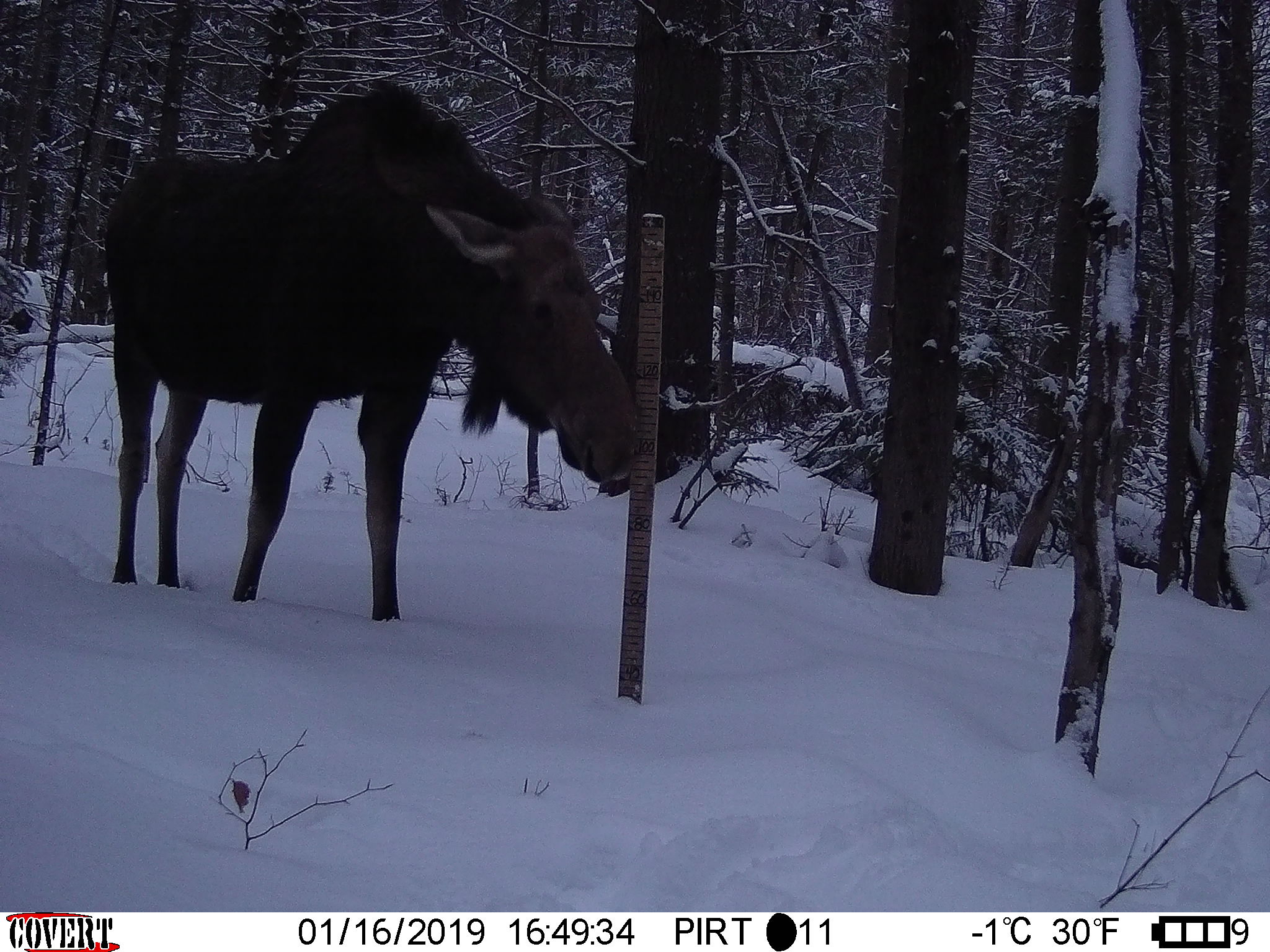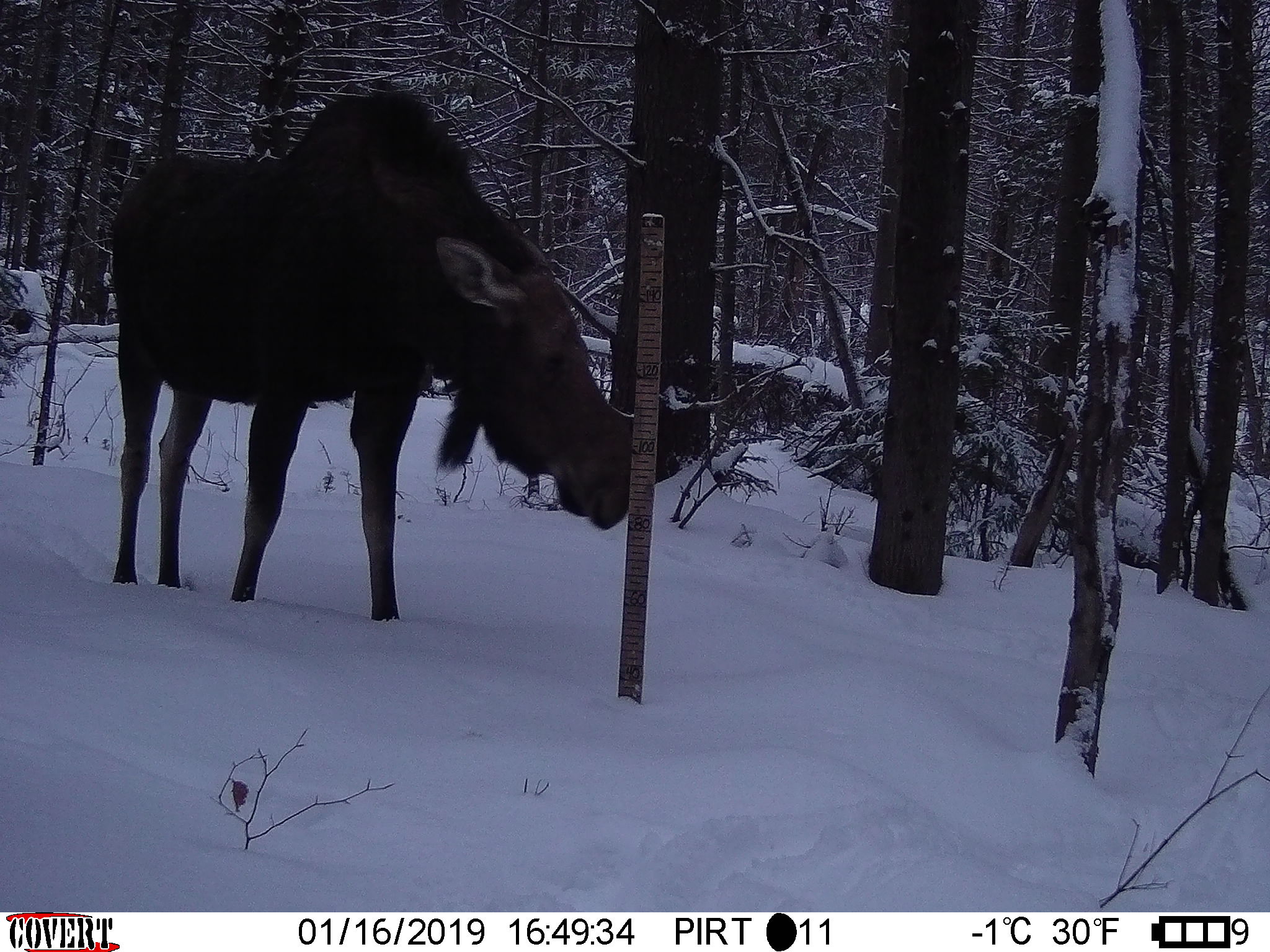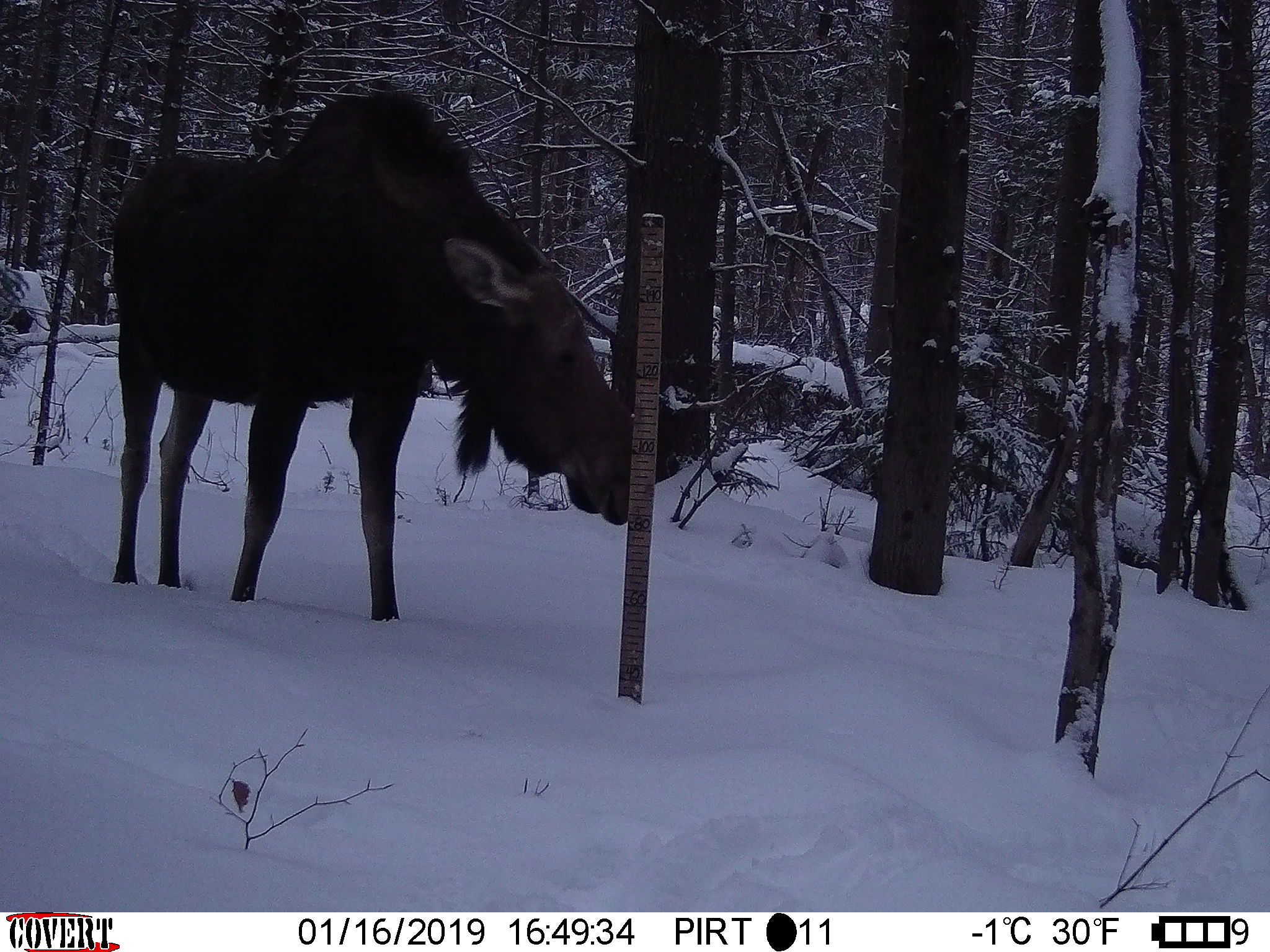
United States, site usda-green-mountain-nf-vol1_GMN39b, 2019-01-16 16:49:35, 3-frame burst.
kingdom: Animalia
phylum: Chordata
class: Mammalia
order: Artiodactyla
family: Cervidae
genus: Alces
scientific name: Alces alces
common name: moose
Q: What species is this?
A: Moose (Alces alces).